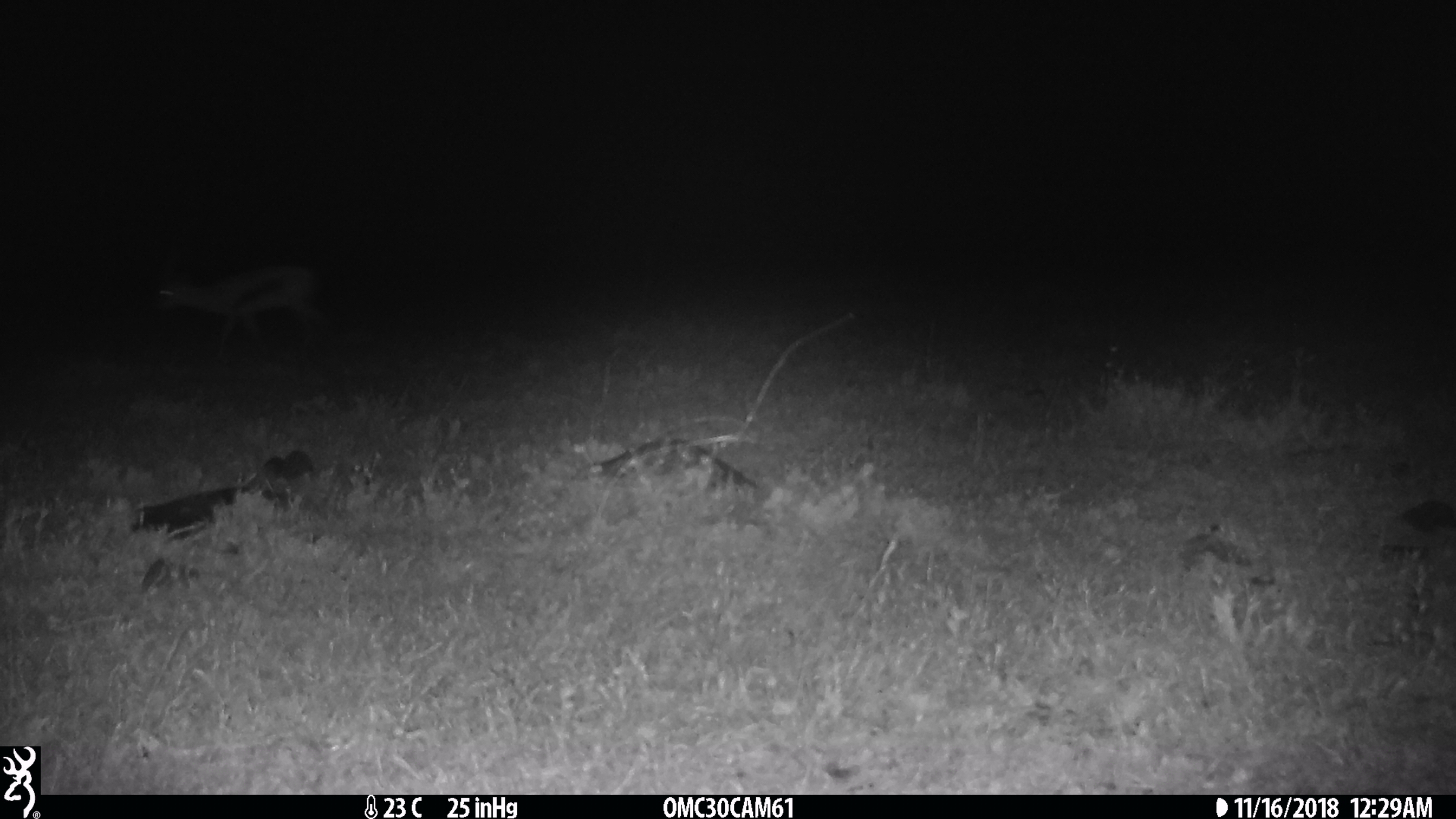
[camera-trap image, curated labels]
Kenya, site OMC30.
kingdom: Animalia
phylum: Chordata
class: Mammalia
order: Artiodactyla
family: Bovidae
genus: Eudorcas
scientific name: Eudorcas thomsonii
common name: thomon's gazelle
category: gazelle thomsons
Gazelle thomsons (thomon's gazelle) (Eudorcas thomsonii).